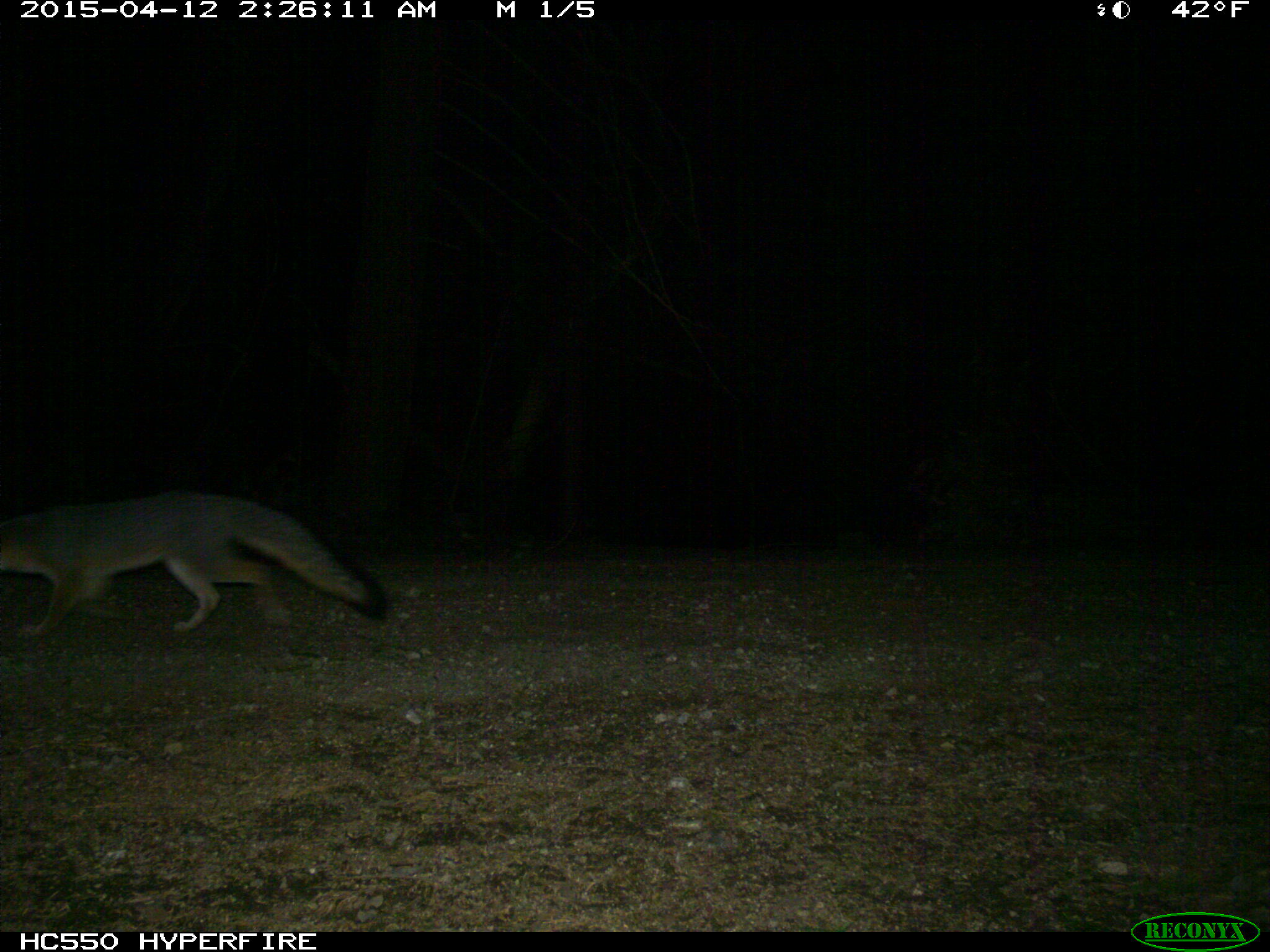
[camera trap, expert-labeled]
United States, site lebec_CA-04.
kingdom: Animalia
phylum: Chordata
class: Mammalia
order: Carnivora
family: Canidae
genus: Urocyon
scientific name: Urocyon cinereoargenteus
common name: gray fox